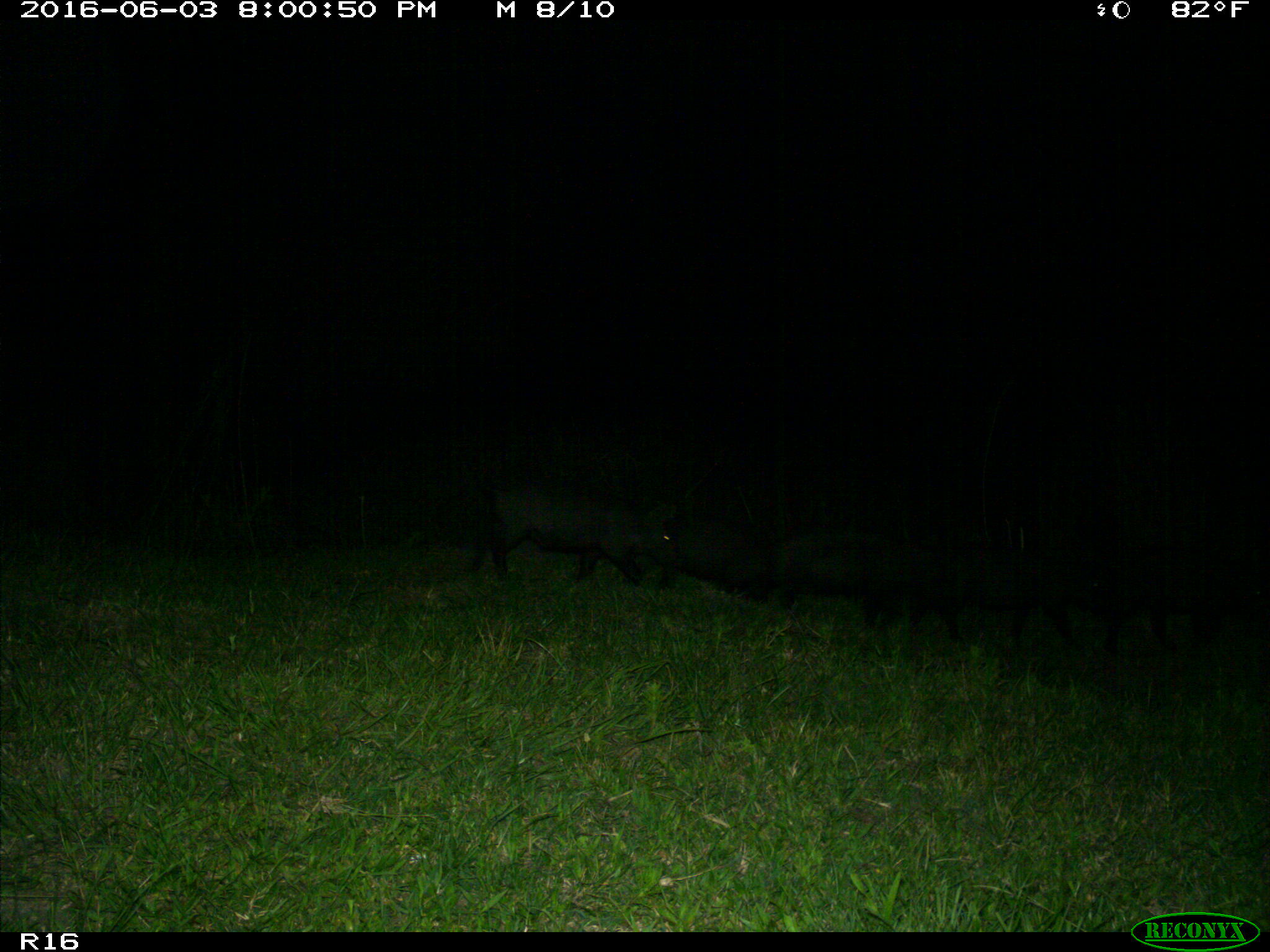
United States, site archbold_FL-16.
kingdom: Animalia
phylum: Chordata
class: Mammalia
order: Artiodactyla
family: Suidae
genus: Sus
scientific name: Sus scrofa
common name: wild boar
Sus scrofa (wild boar).